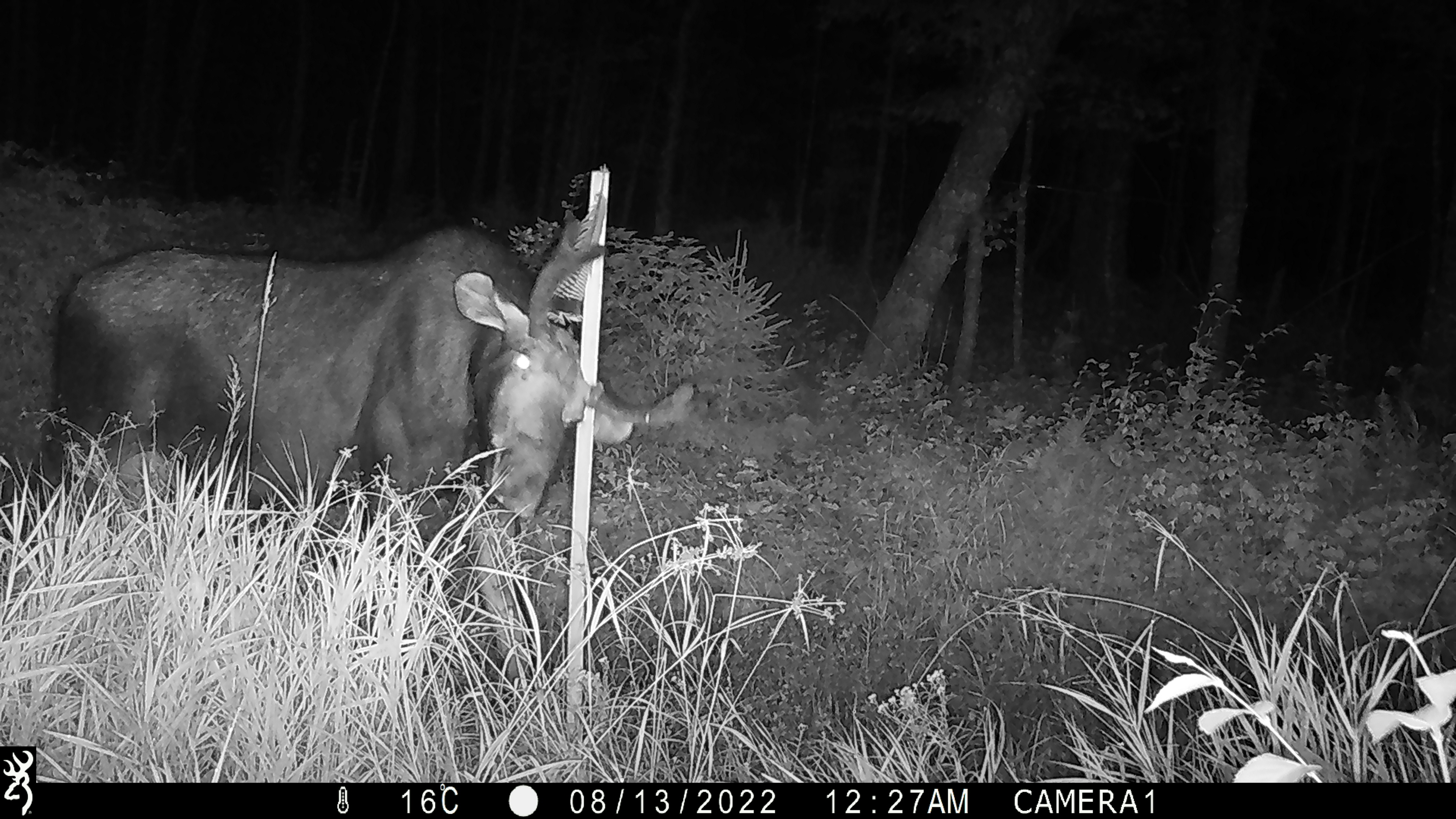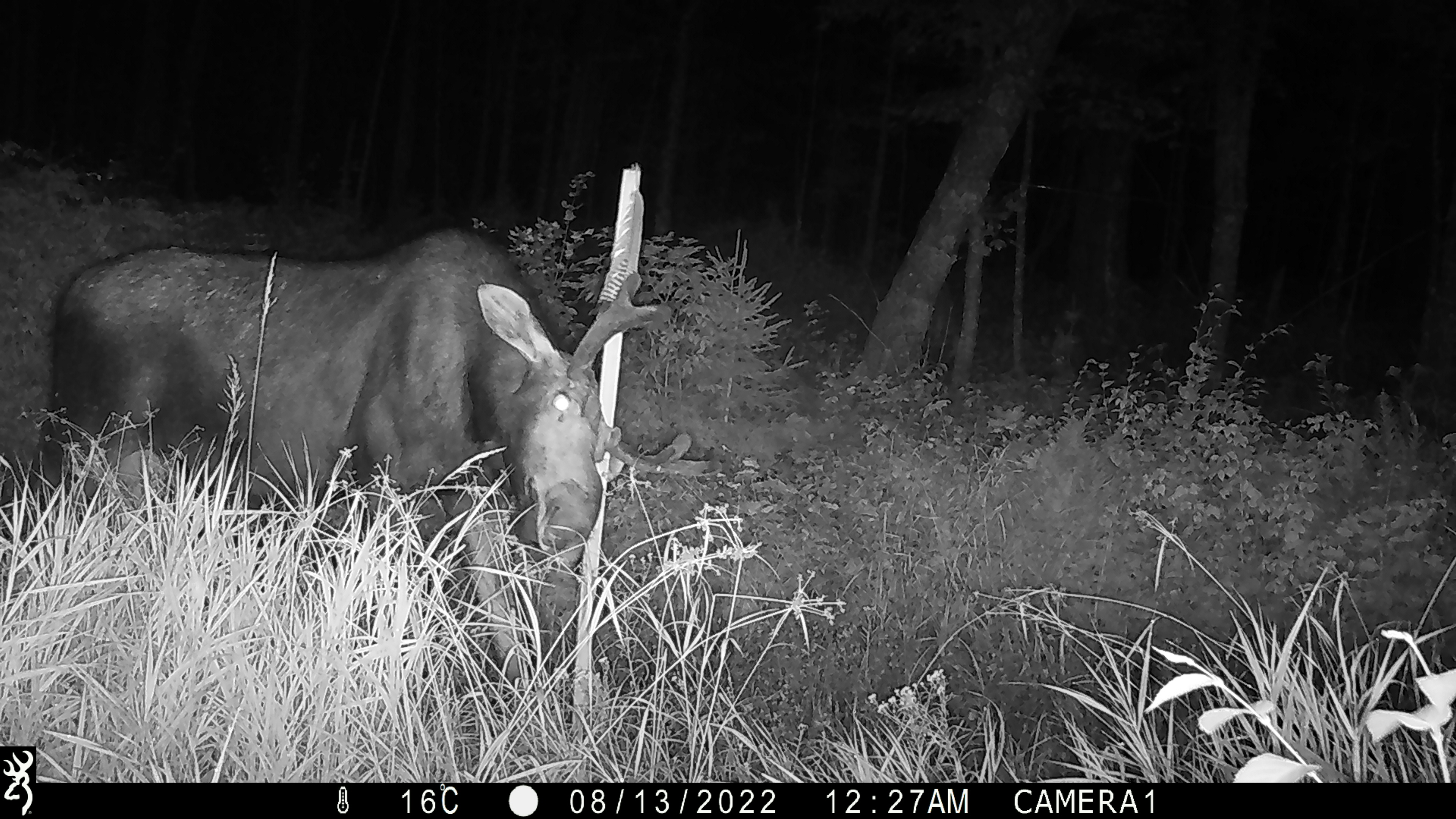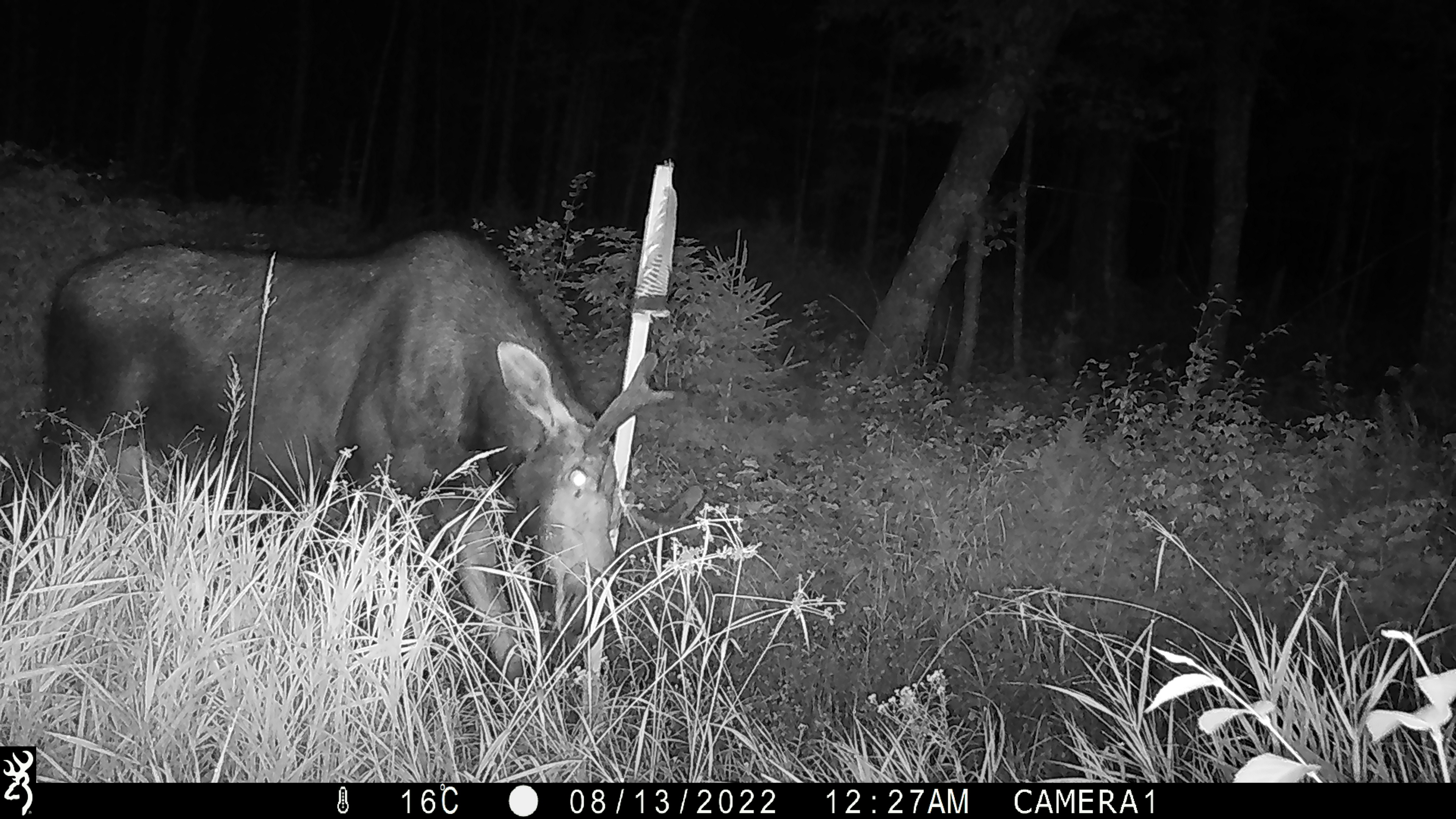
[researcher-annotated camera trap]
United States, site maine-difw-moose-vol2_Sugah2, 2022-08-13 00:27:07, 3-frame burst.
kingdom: Animalia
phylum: Chordata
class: Mammalia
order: Artiodactyla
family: Cervidae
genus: Alces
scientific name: Alces alces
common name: moose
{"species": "moose (Alces alces)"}